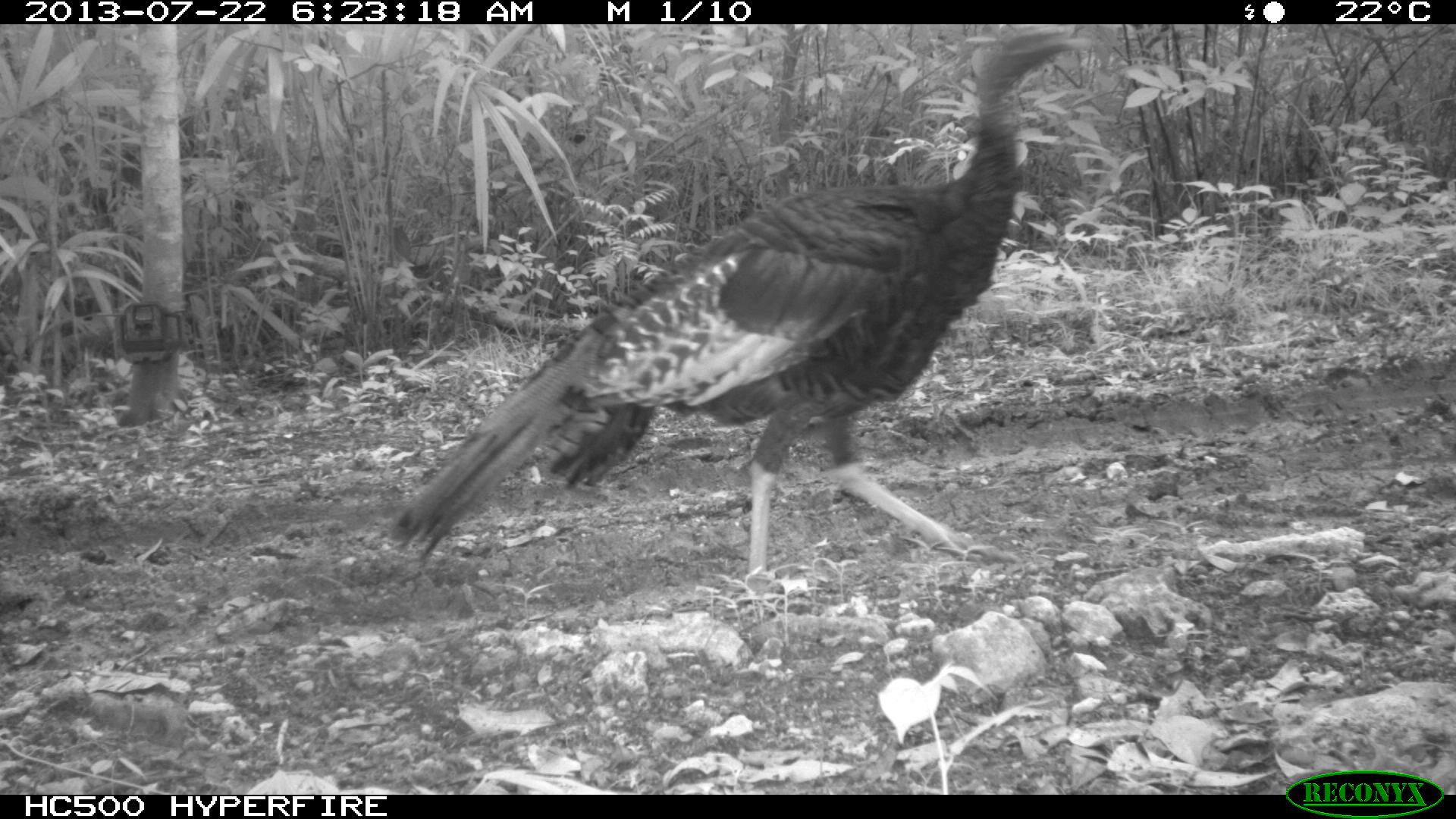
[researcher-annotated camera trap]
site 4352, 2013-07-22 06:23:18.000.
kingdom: Animalia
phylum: Chordata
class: Aves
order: Galliformes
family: Phasianidae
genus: Meleagris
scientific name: Meleagris ocellata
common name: ocellated turkey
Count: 1.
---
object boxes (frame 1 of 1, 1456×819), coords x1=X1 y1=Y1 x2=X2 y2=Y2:
meleagris ocellata: x1=386 y1=25 x2=1091 y2=587